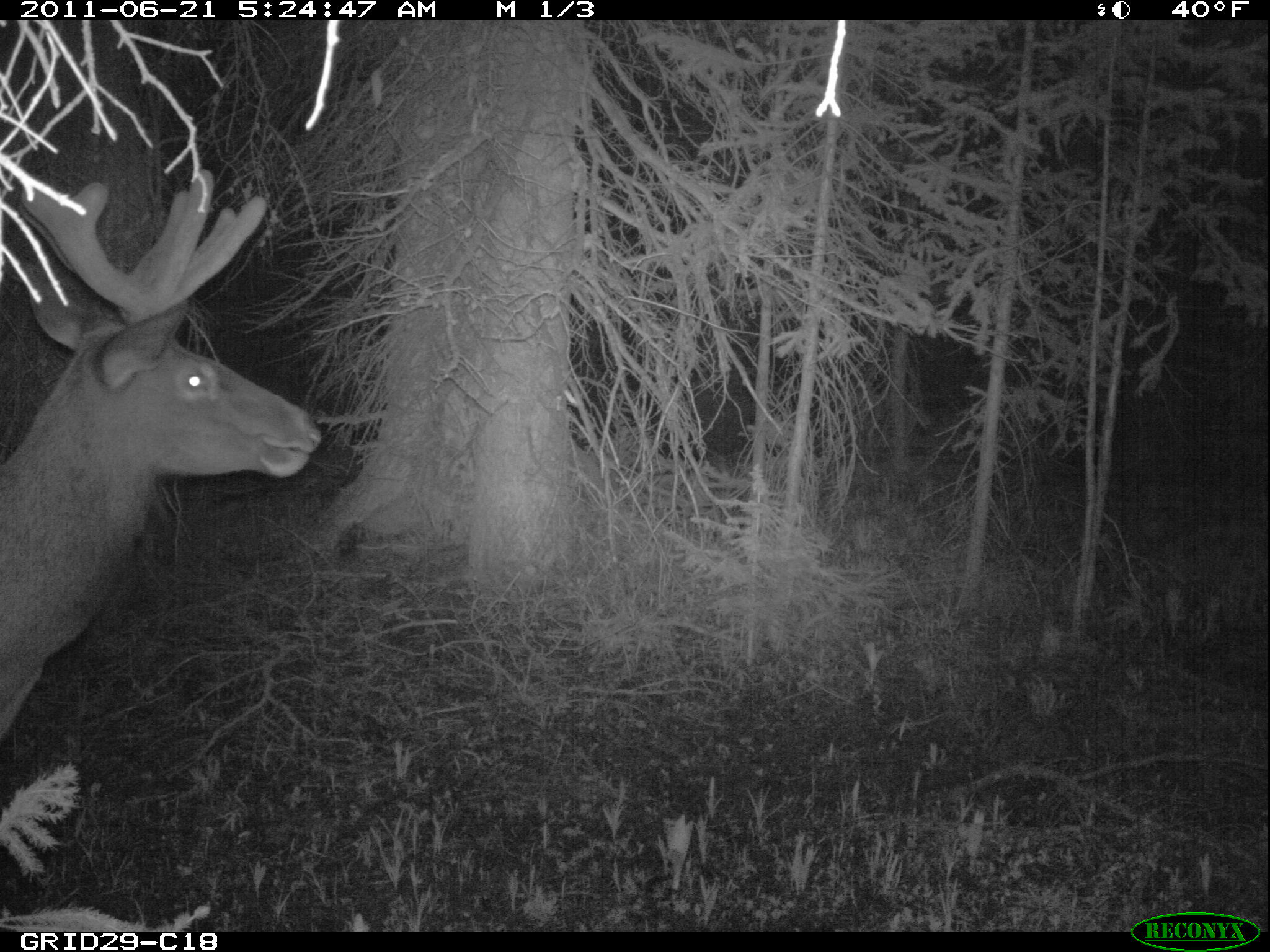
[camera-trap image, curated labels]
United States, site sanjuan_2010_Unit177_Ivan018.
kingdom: Animalia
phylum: Chordata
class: Mammalia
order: Artiodactyla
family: Cervidae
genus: Cervus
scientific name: Cervus elaphus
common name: red deer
Cervus elaphus (red deer).